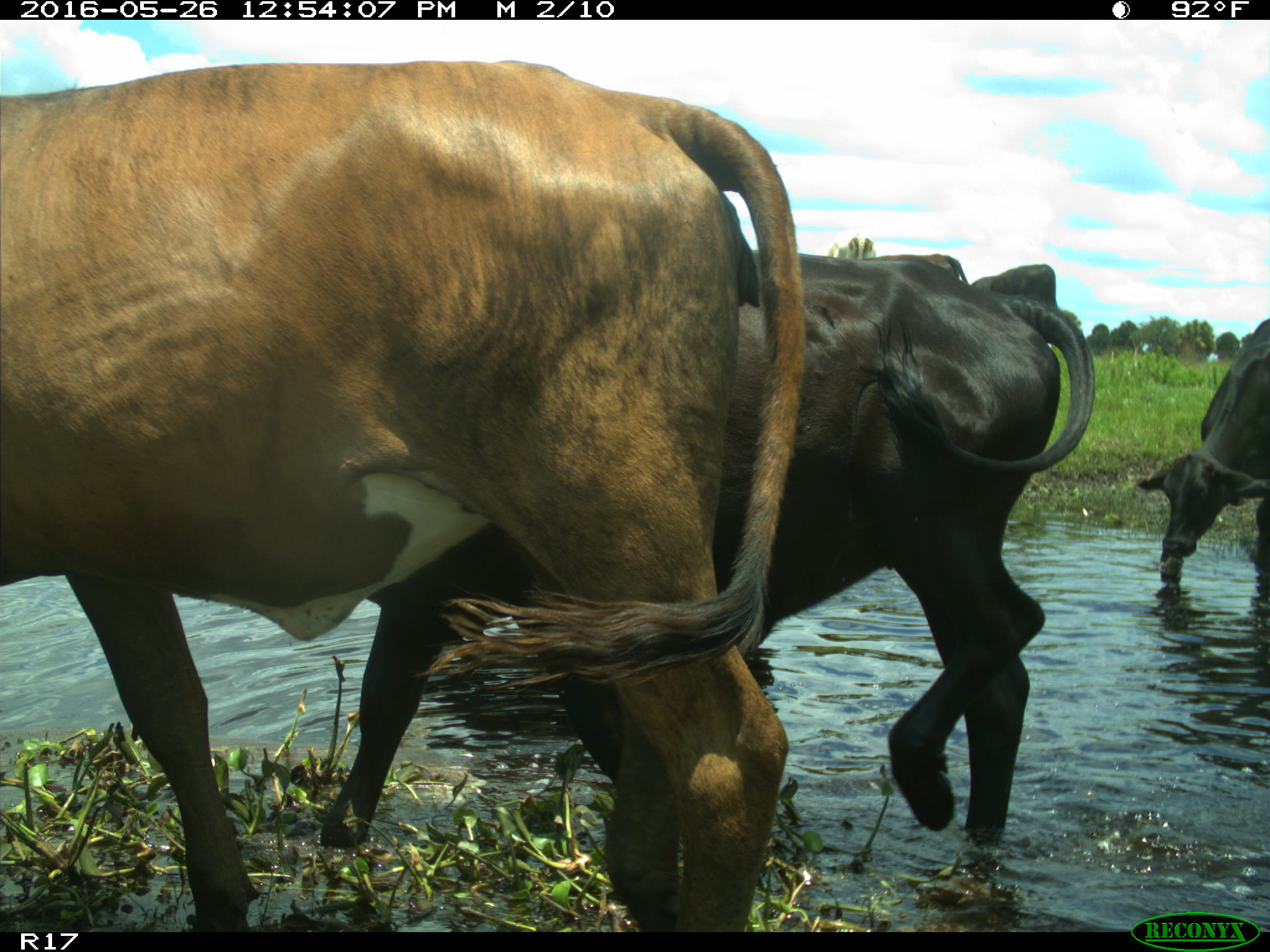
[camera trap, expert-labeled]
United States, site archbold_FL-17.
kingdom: Animalia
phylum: Chordata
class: Mammalia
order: Artiodactyla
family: Bovidae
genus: Bos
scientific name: Bos taurus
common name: domestic cow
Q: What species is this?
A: Bos taurus (domestic cow).